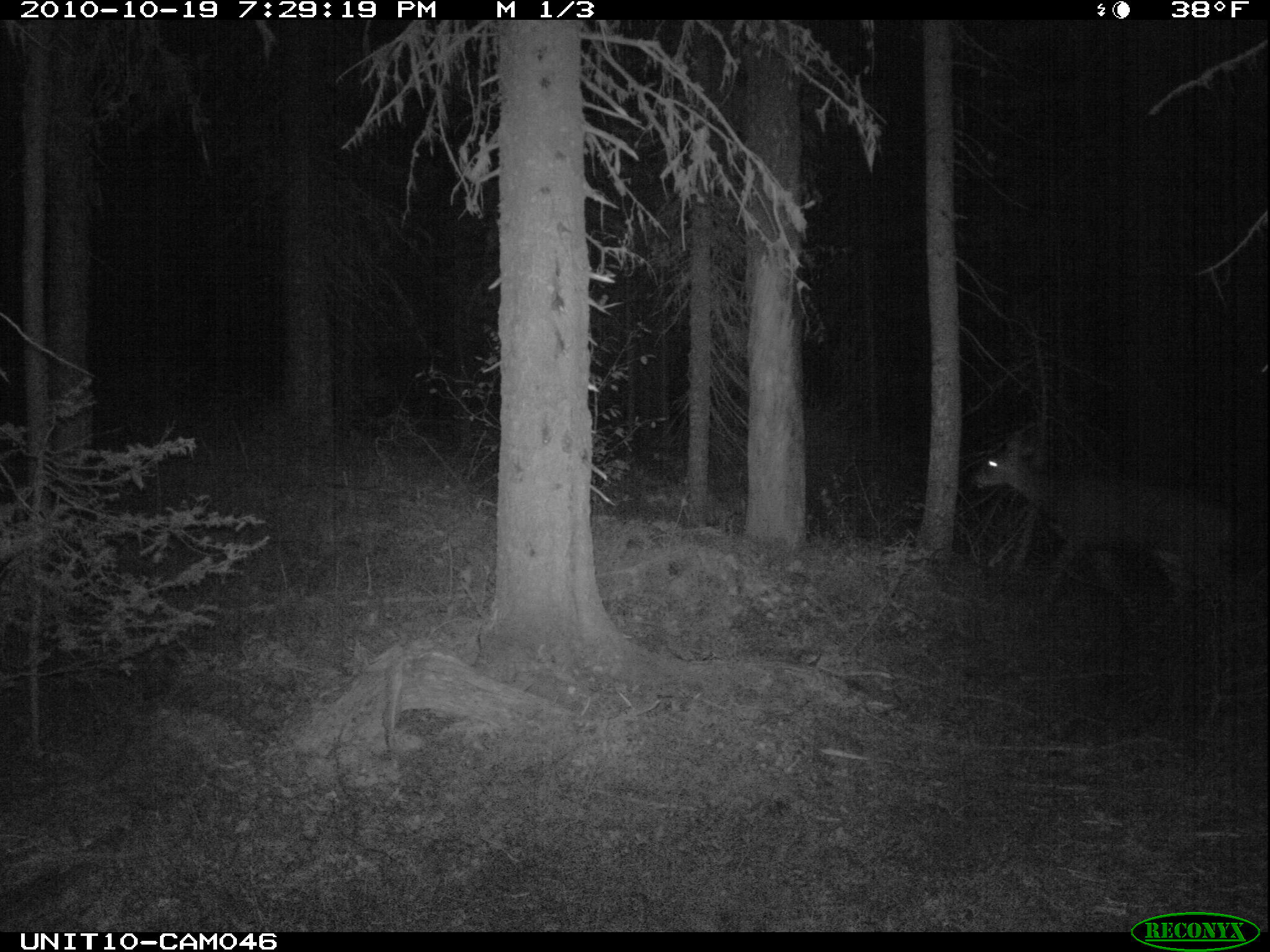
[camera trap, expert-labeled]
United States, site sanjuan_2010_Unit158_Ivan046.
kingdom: Animalia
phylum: Chordata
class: Mammalia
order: Artiodactyla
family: Cervidae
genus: Odocoileus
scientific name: Odocoileus hemionus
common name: mule deer